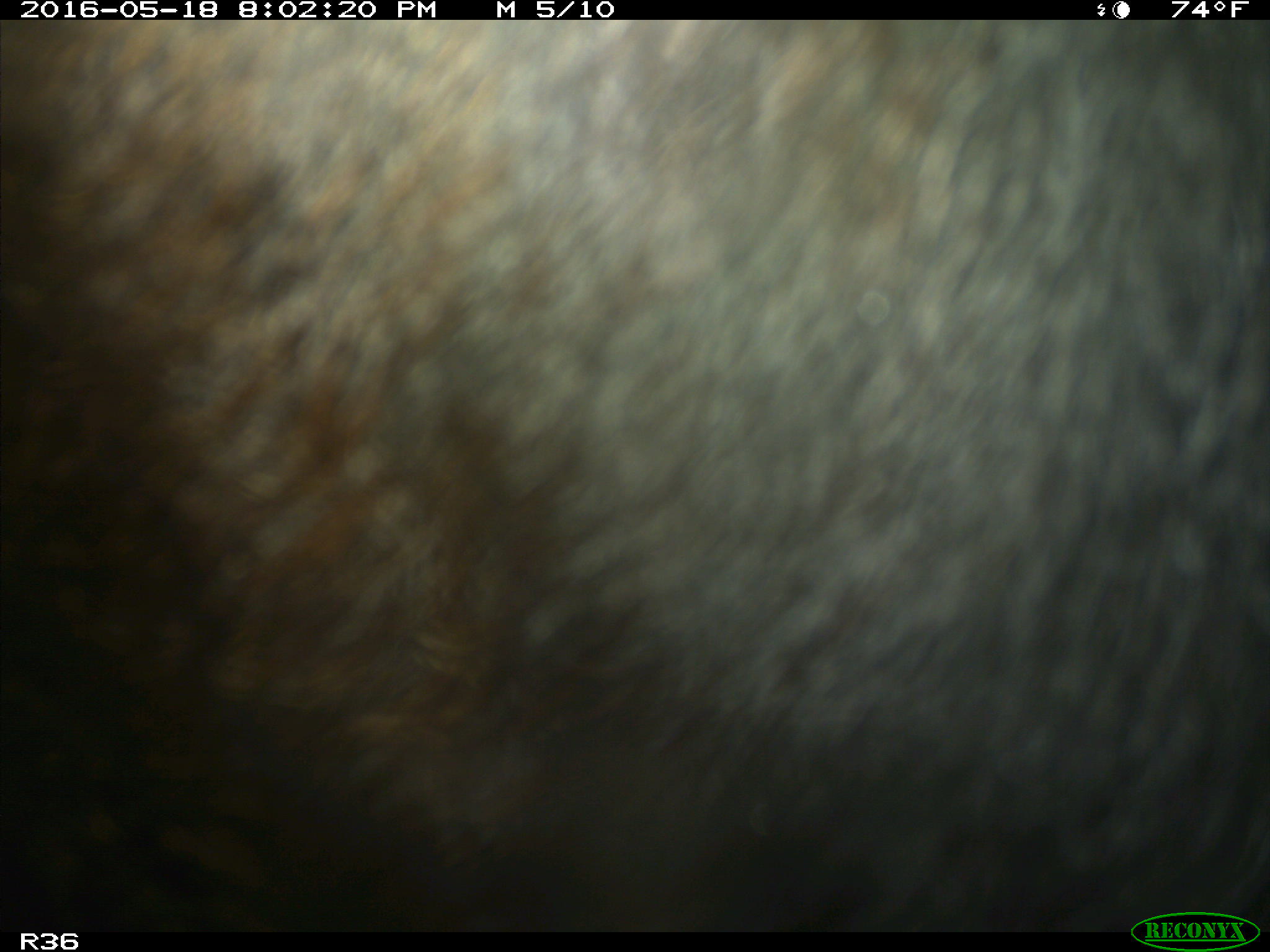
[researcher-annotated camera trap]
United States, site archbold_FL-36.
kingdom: Animalia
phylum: Chordata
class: Mammalia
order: Artiodactyla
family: Bovidae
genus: Bos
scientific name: Bos taurus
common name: domestic cow